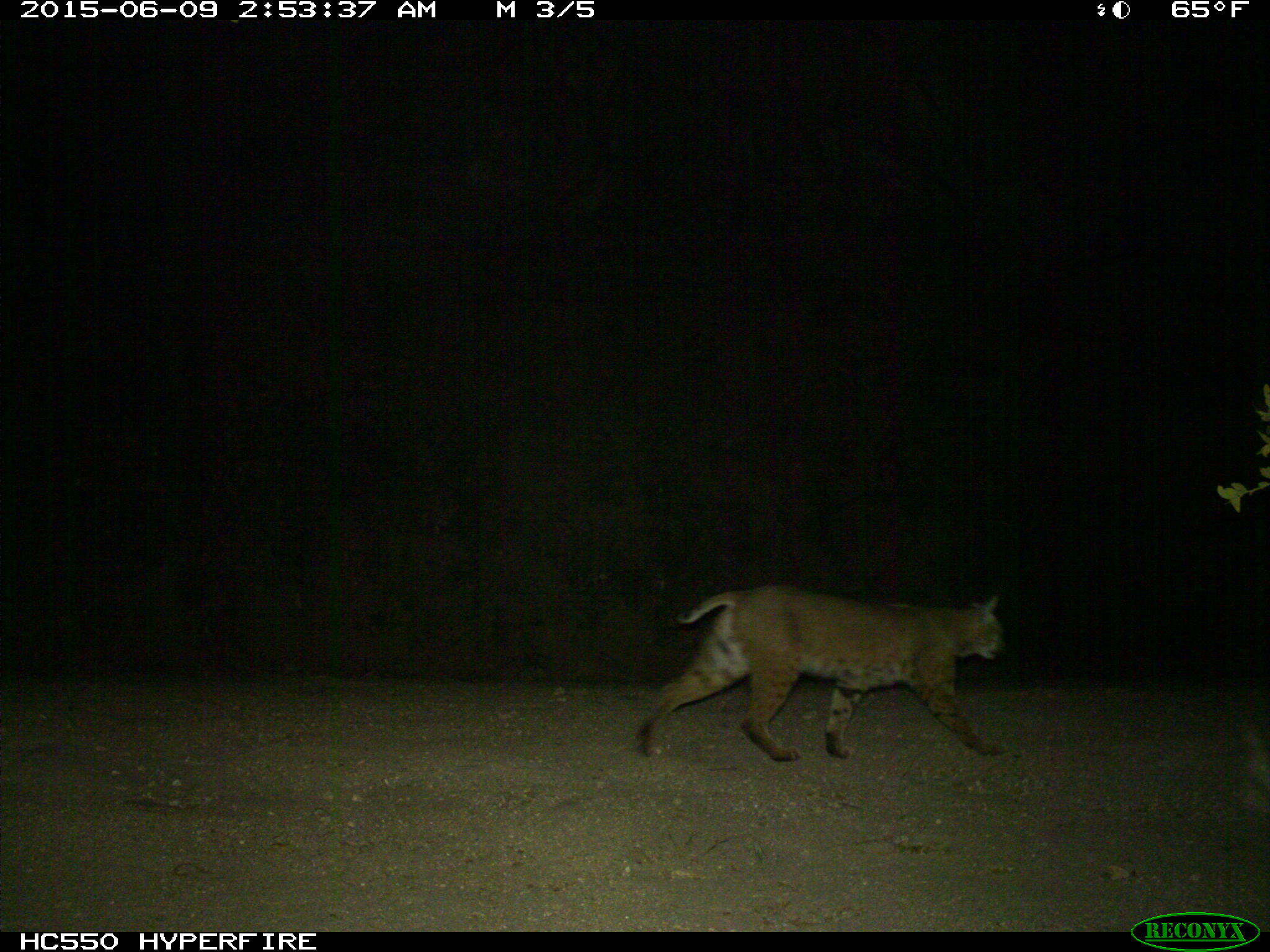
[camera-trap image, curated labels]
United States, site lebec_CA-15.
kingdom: Animalia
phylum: Chordata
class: Mammalia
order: Carnivora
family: Felidae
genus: Lynx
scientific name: Lynx rufus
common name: bobcat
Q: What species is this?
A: Lynx rufus (bobcat).